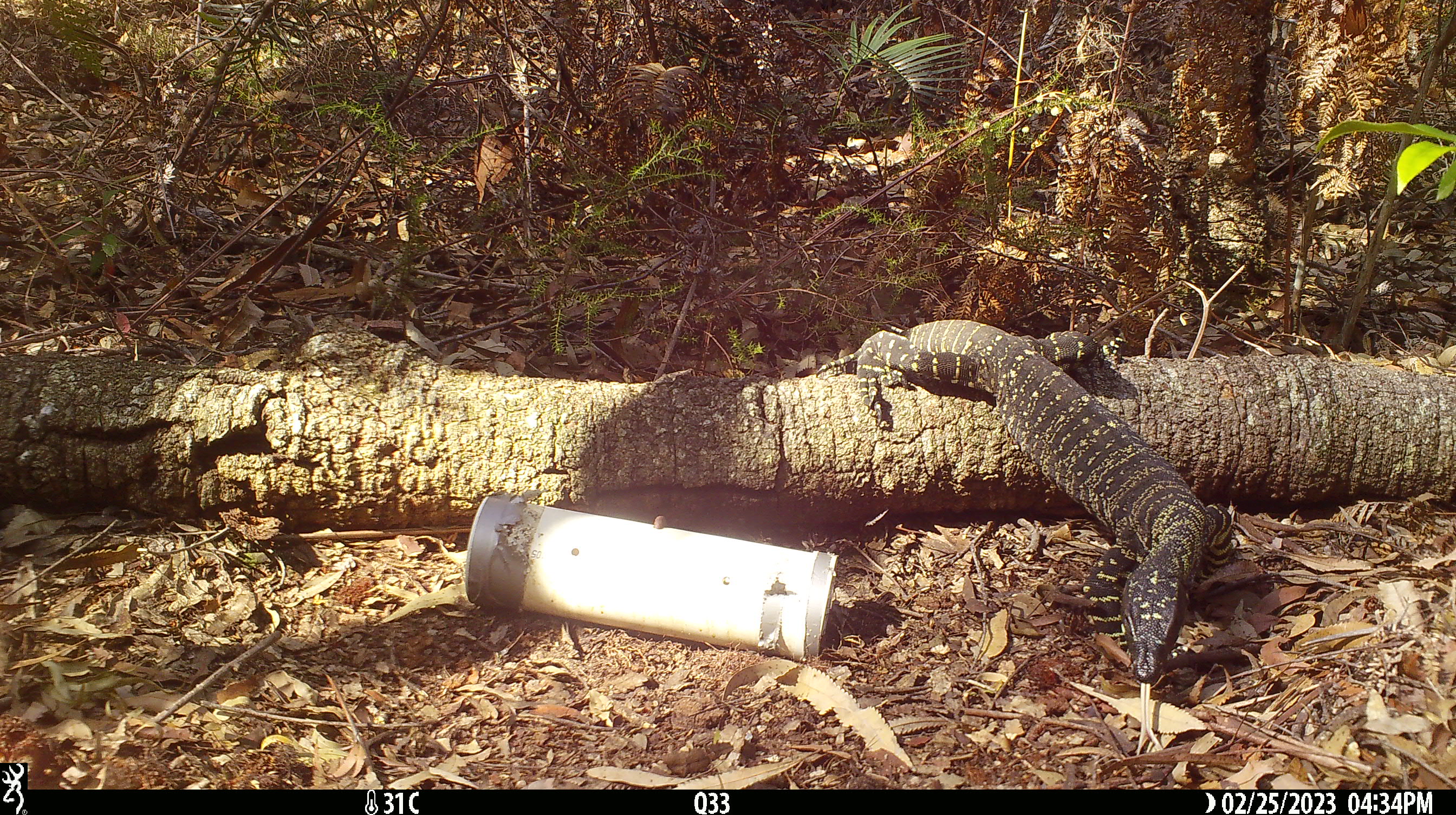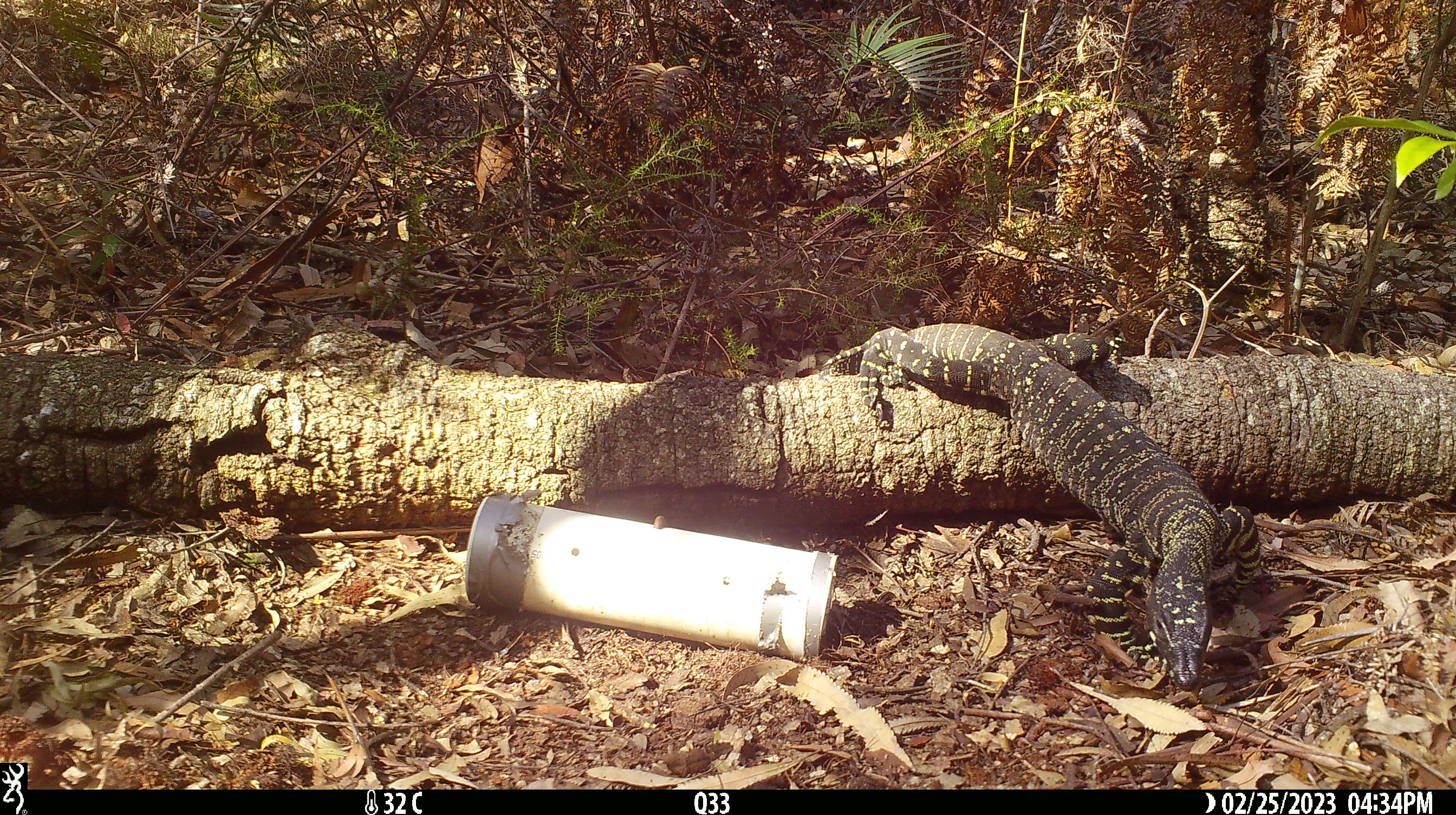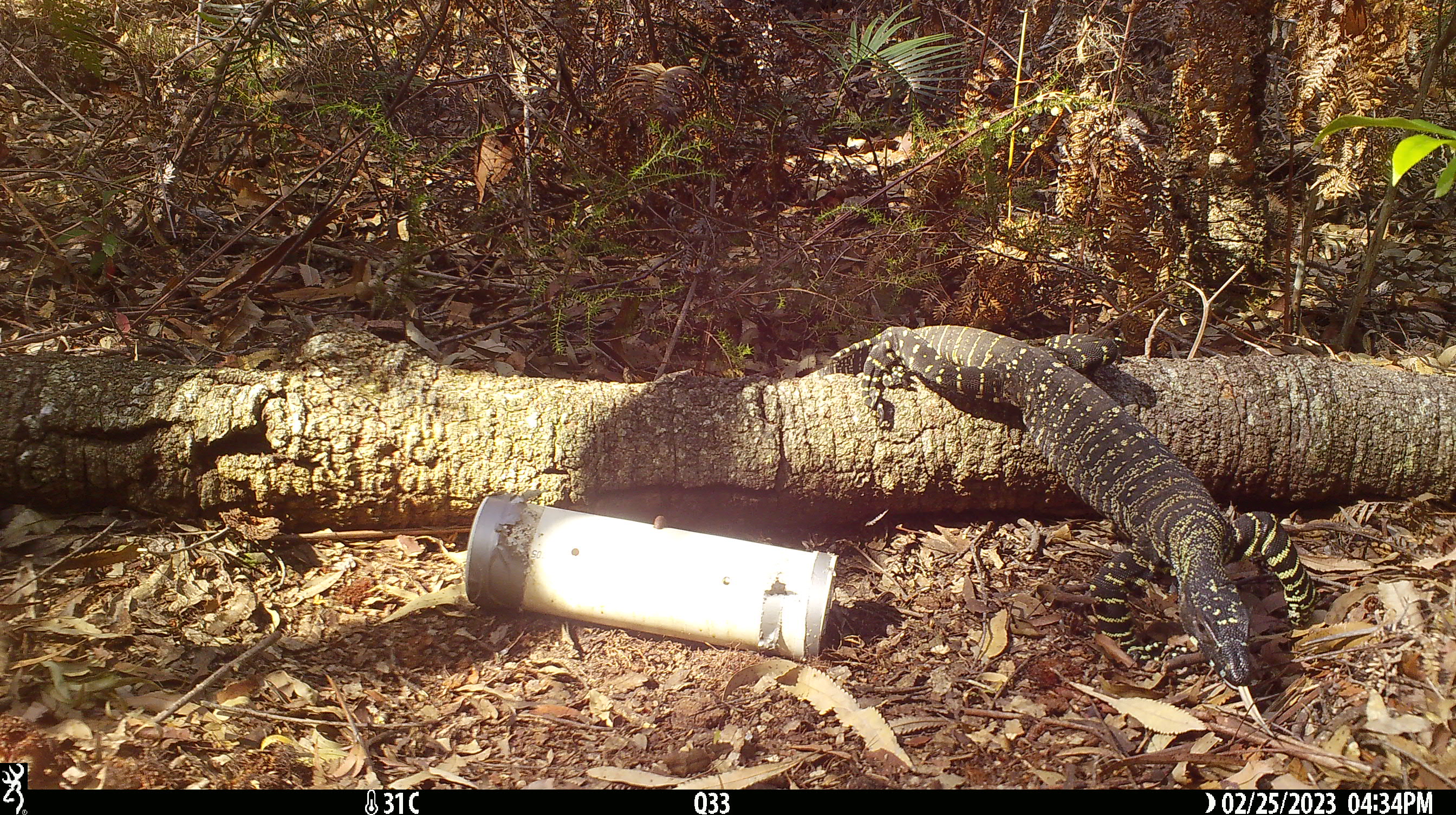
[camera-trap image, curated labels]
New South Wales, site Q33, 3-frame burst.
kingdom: Animalia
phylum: Chordata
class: Reptilia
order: Squamata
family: Varanidae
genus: Varanus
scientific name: Varanus varius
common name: lace monitor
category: goanna